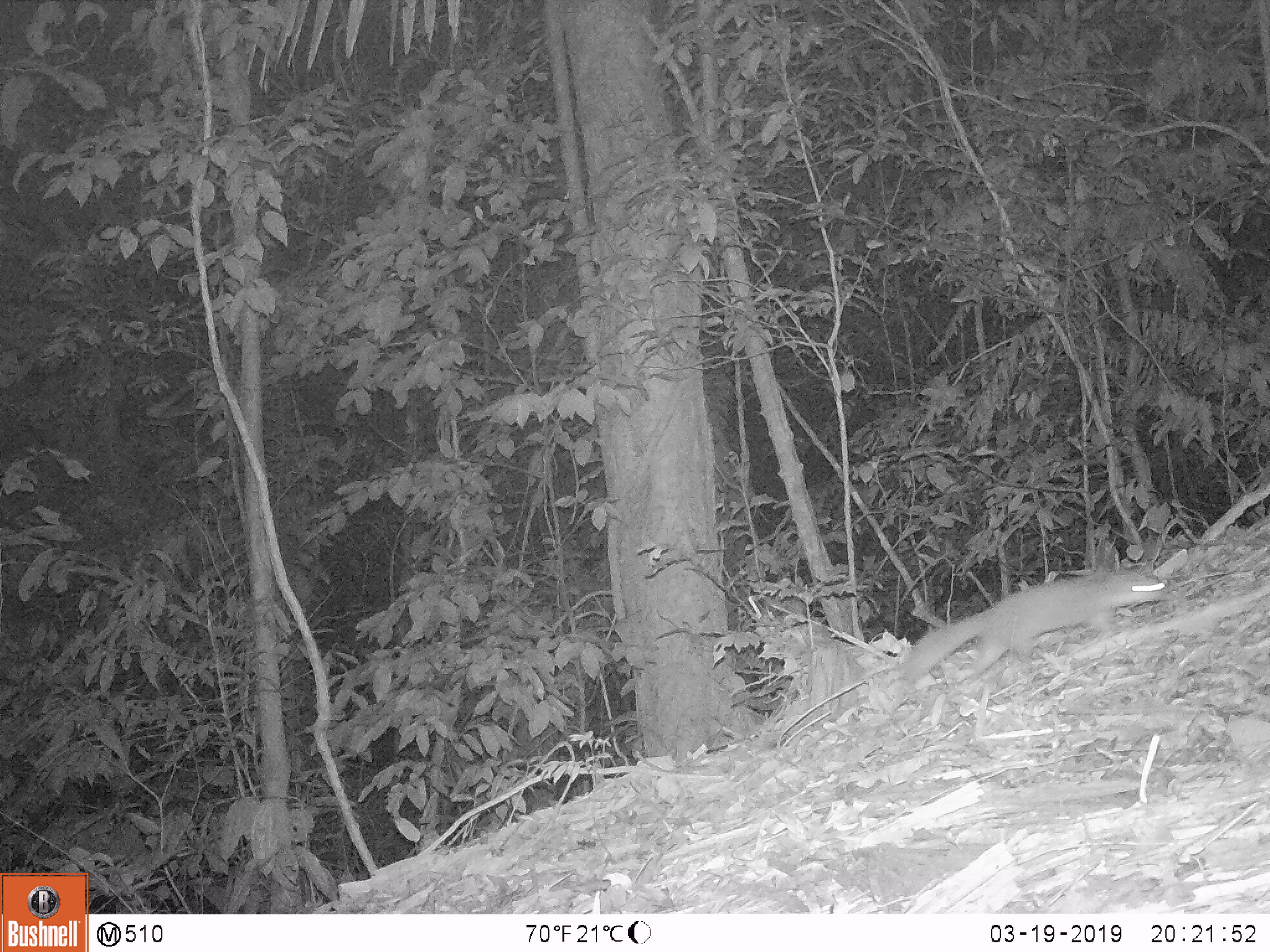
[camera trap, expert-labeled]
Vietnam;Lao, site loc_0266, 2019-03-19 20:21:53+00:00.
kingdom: Animalia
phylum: Chordata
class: Mammalia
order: Carnivora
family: Mustelidae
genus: Melogale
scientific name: Melogale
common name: ferret badger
Ferret badger (Melogale). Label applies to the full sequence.